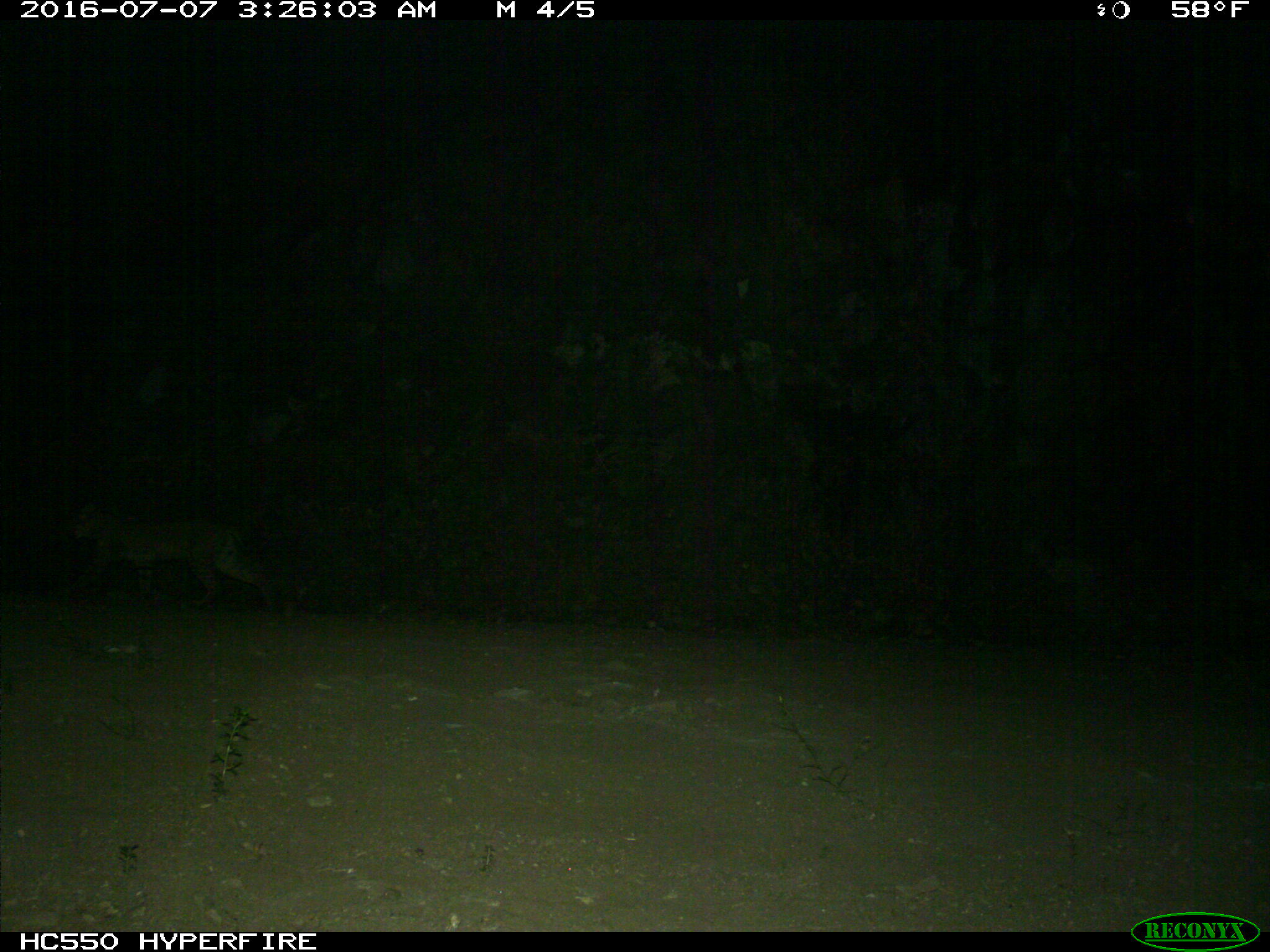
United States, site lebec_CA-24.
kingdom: Animalia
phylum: Chordata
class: Mammalia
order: Carnivora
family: Felidae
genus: Lynx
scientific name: Lynx rufus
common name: bobcat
Lynx rufus (bobcat).